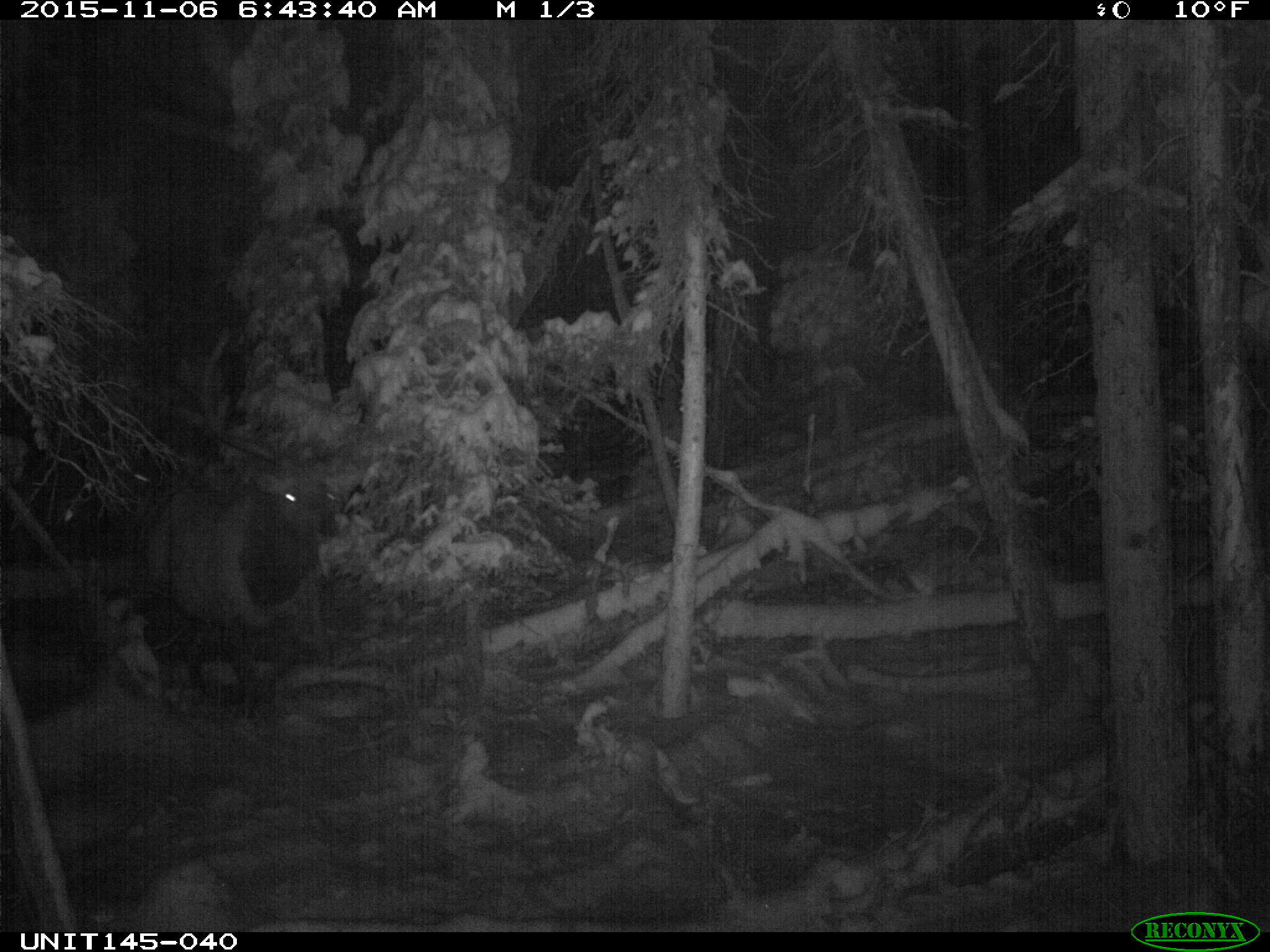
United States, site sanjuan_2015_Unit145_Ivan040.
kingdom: Animalia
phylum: Chordata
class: Mammalia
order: Artiodactyla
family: Cervidae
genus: Cervus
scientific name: Cervus elaphus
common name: red deer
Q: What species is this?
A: Cervus elaphus (red deer).